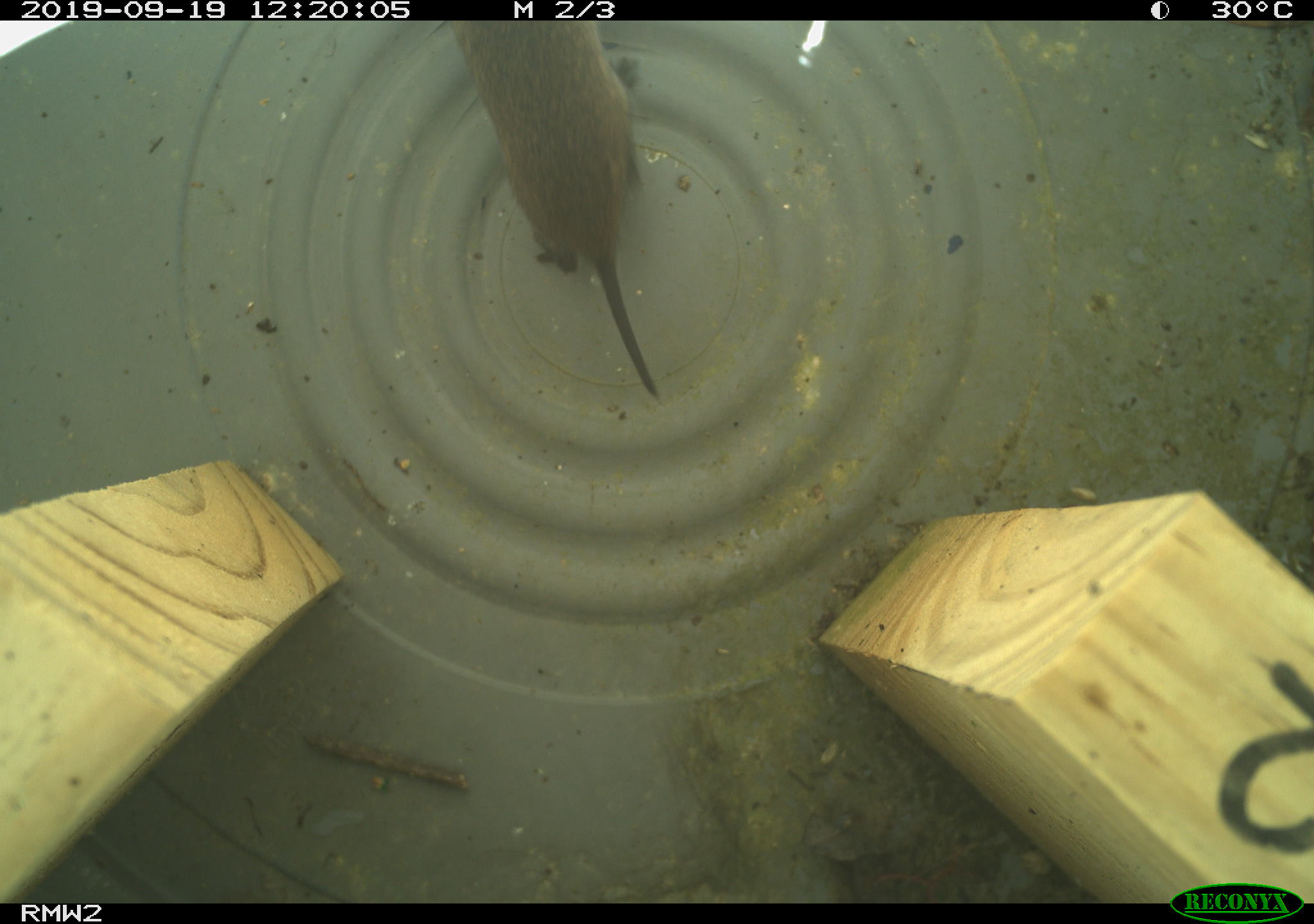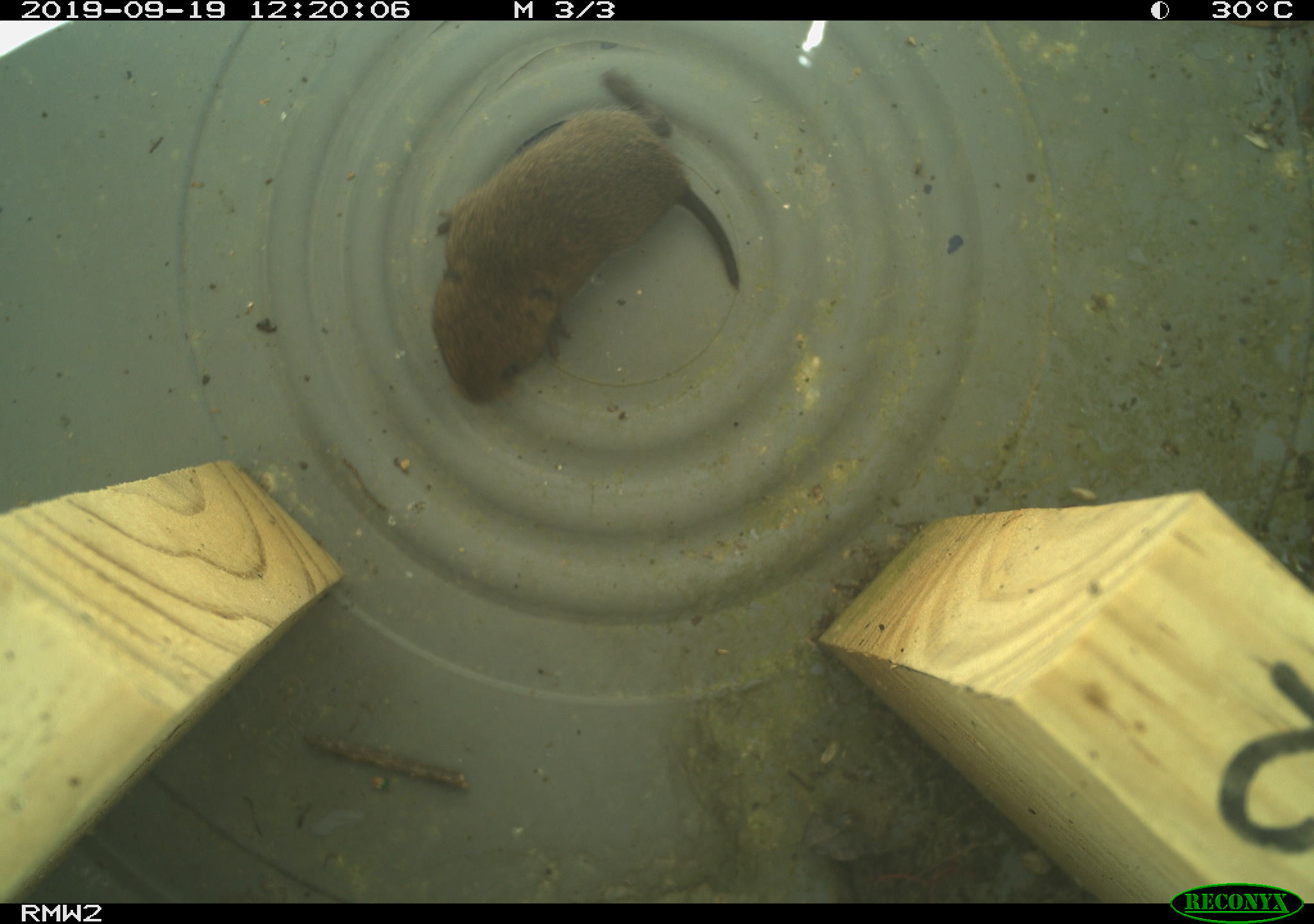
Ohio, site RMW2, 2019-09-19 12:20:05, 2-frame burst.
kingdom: Animalia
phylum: Chordata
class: Mammalia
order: Rodentia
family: Cricetidae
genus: Microtus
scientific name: Microtus pennsylvanicus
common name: meadow vole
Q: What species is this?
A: Meadow vole (Microtus pennsylvanicus).